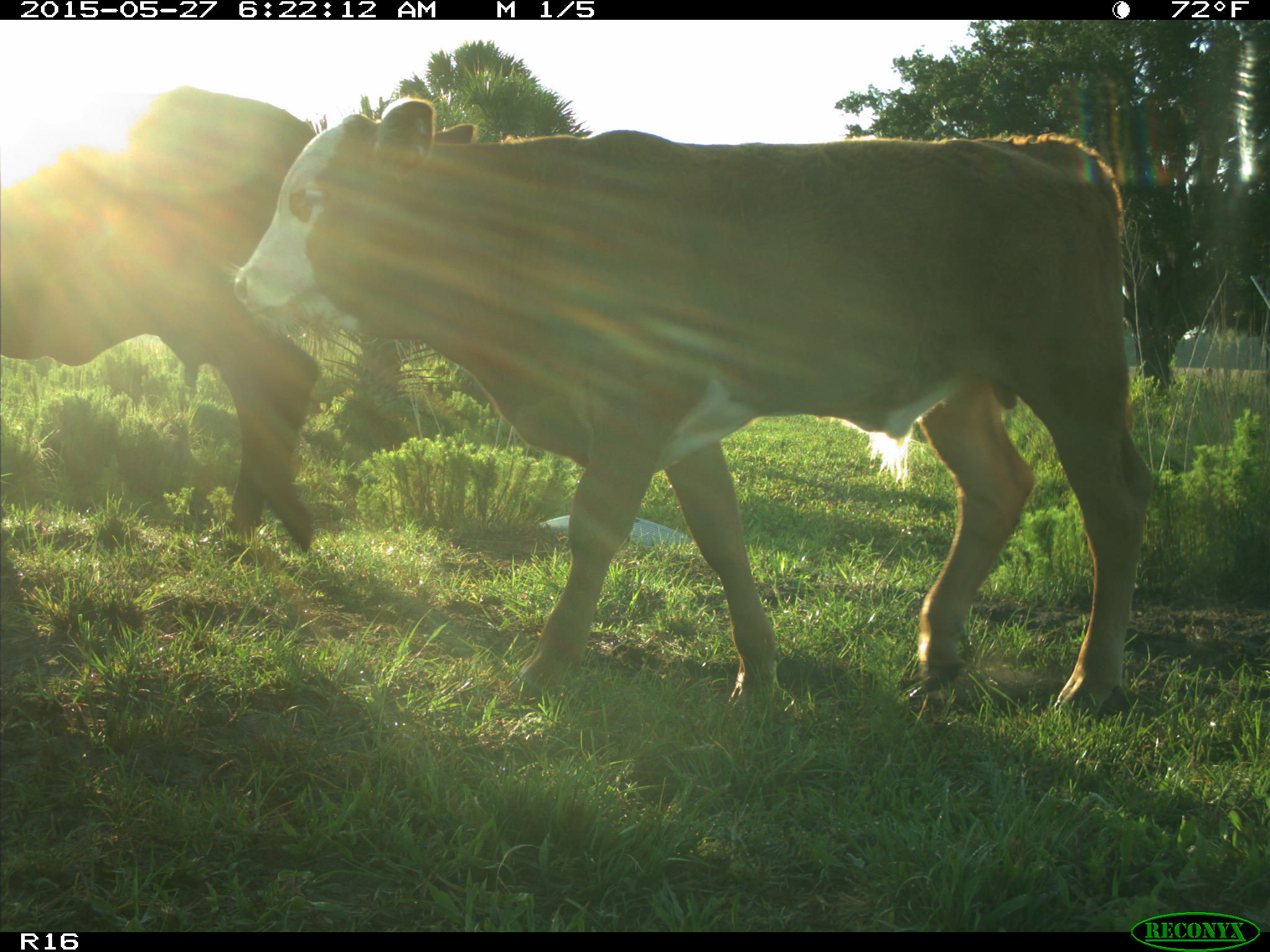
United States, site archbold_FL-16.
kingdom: Animalia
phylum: Chordata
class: Mammalia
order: Artiodactyla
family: Bovidae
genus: Bos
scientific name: Bos taurus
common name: domestic cow